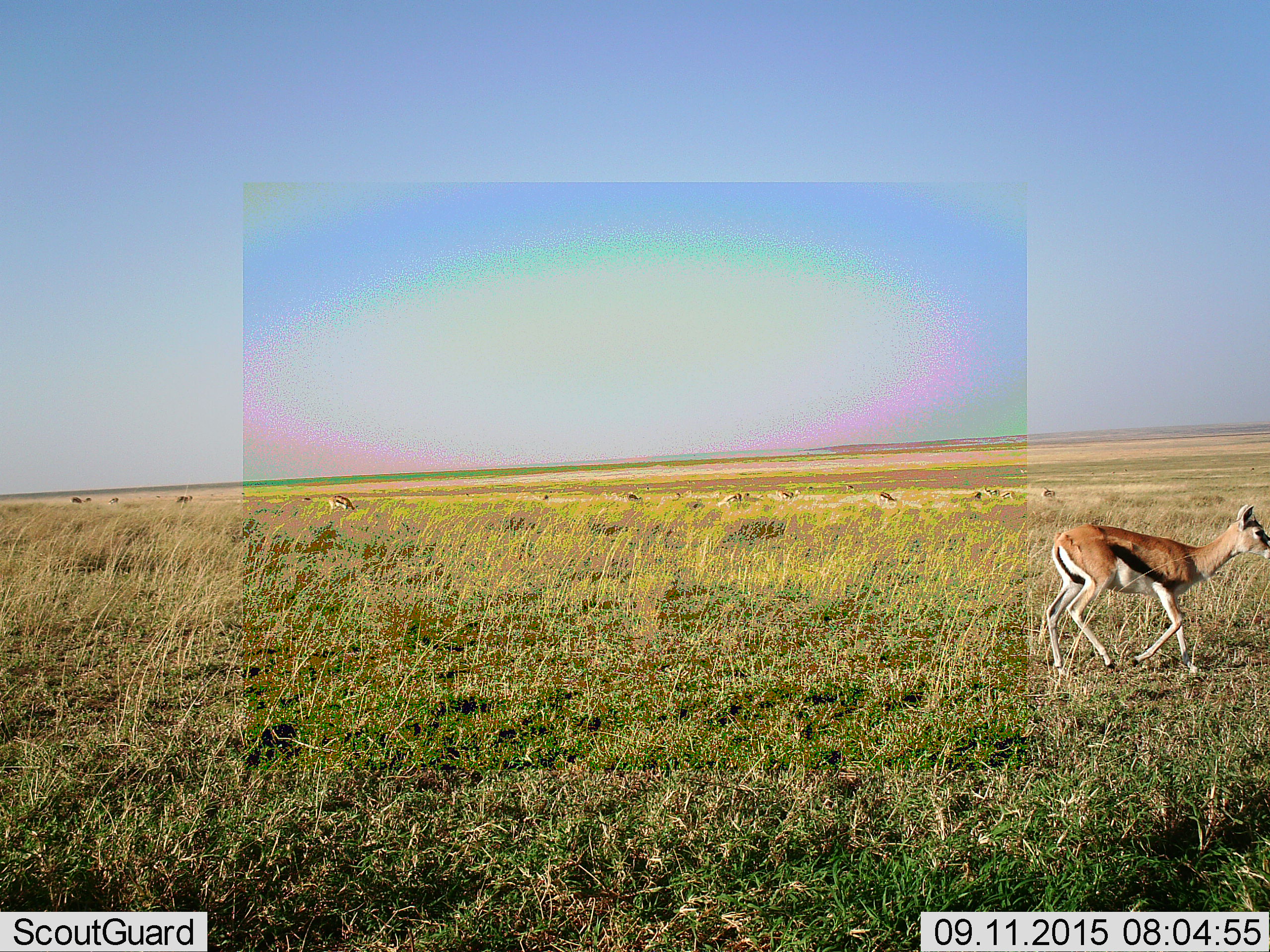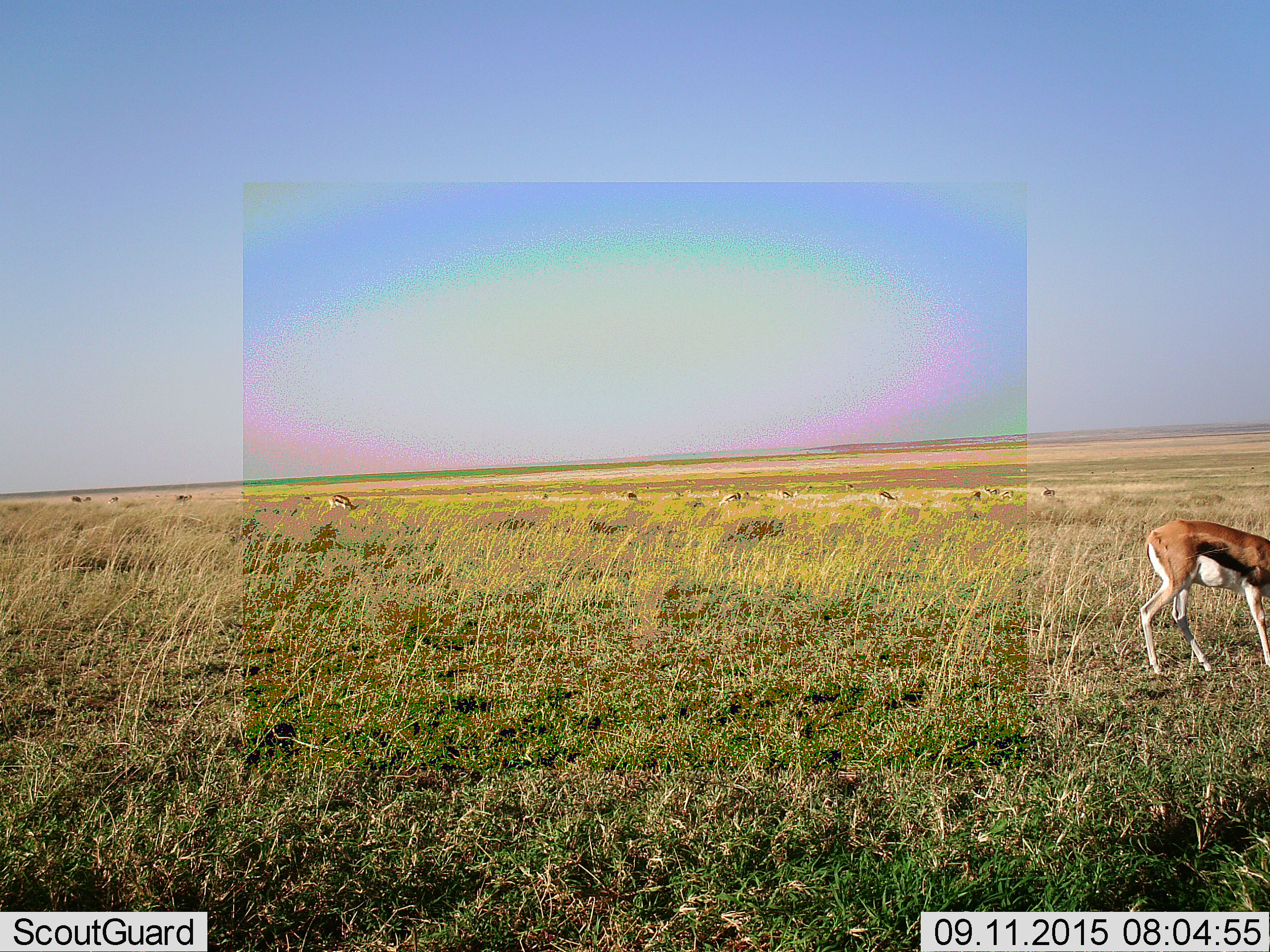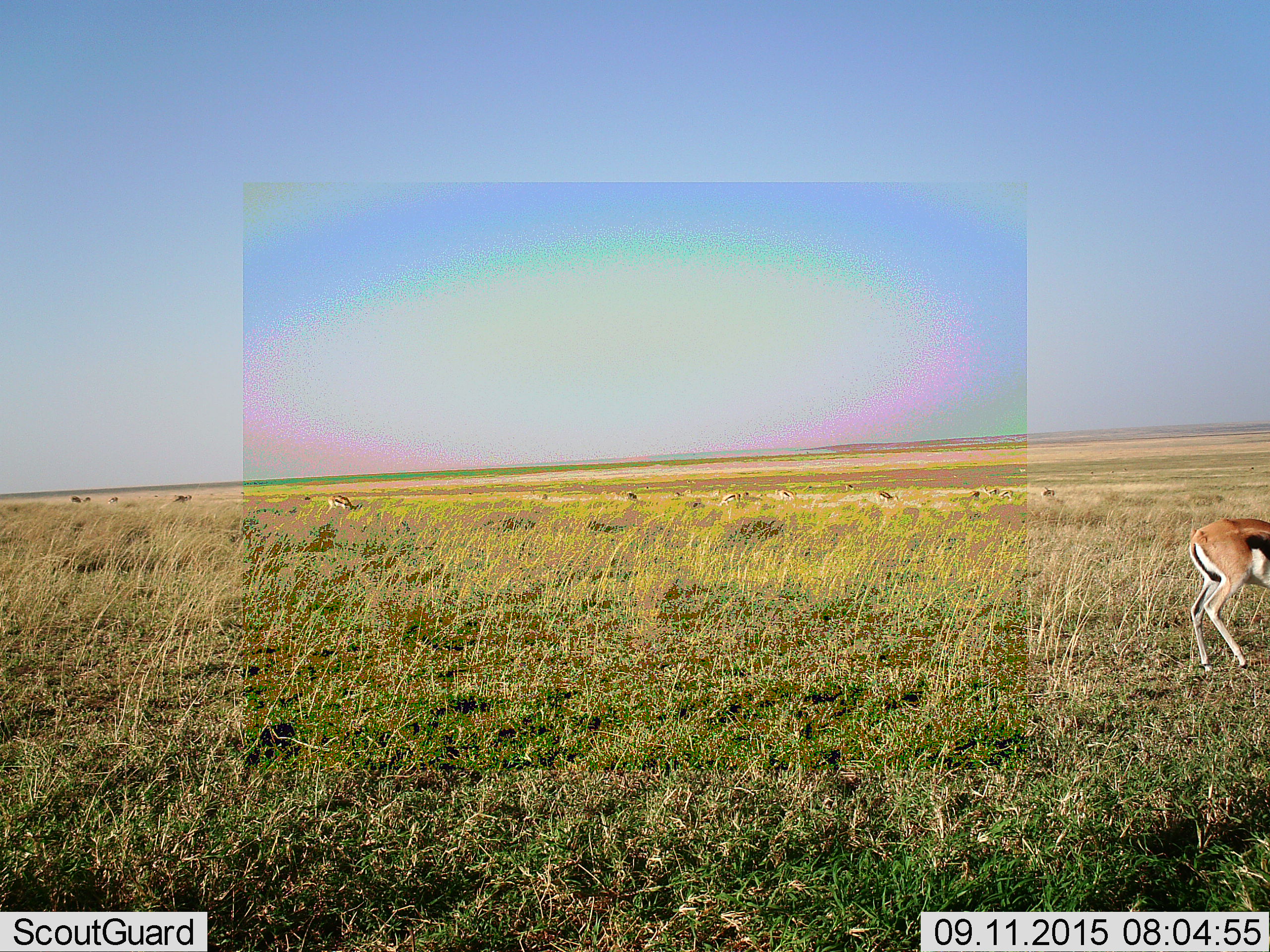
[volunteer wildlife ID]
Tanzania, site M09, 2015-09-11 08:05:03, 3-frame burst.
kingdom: Animalia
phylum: Chordata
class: Mammalia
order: Artiodactyla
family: Bovidae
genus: Eudorcas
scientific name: Eudorcas thomsonii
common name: thomson's gazelle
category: gazellethomsons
Gazellethomsons (thomson's gazelle) (Eudorcas thomsonii), count 11-50. Behavior (volunteer vote fractions): standing 44%, resting 0%, moving 67%, interacting 0%. Young present (vote fraction): 11%. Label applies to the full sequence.